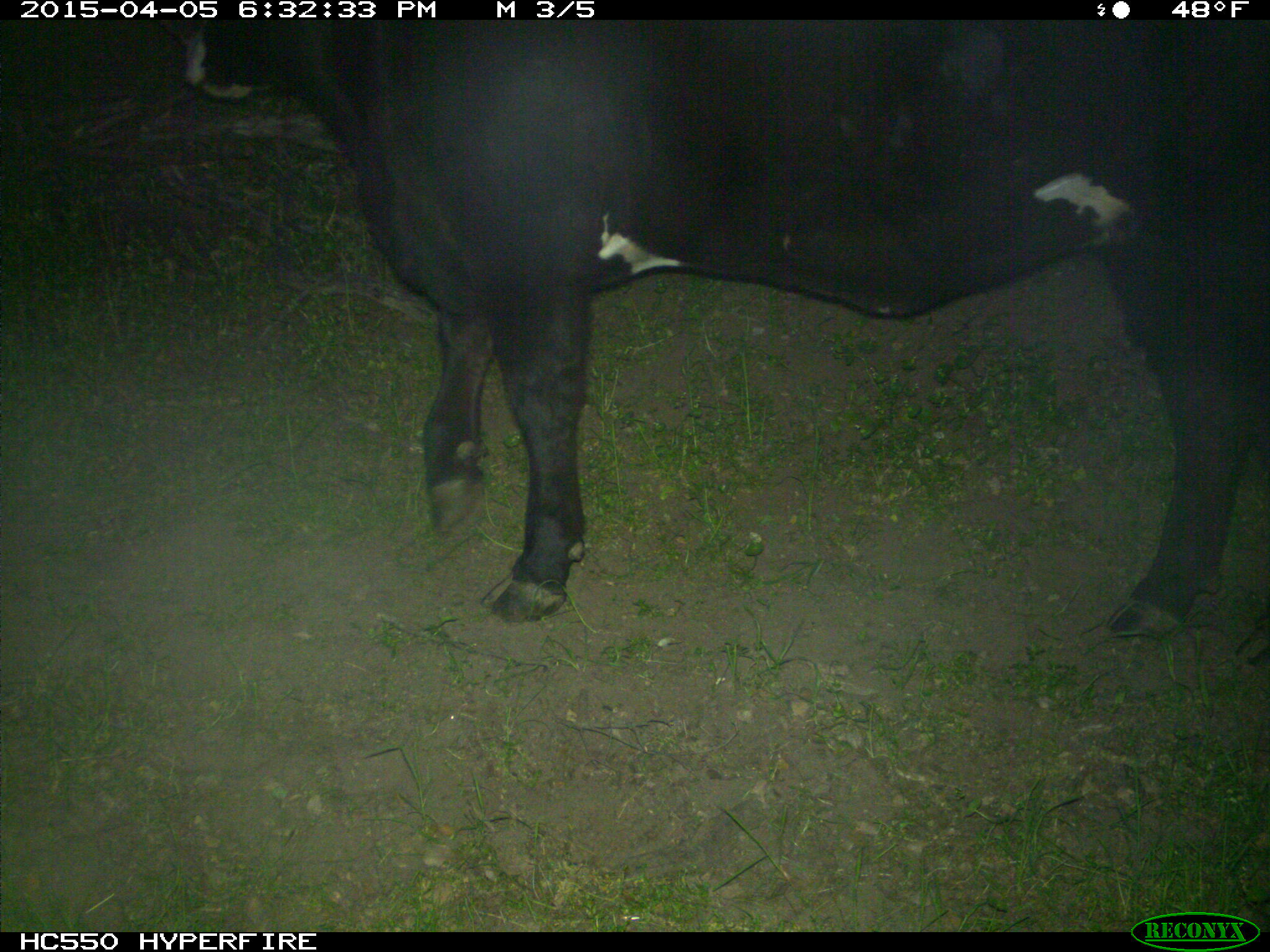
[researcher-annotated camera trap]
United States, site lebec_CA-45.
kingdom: Animalia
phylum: Chordata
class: Mammalia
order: Artiodactyla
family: Bovidae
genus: Bos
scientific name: Bos taurus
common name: domestic cow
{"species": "Bos taurus (domestic cow)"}